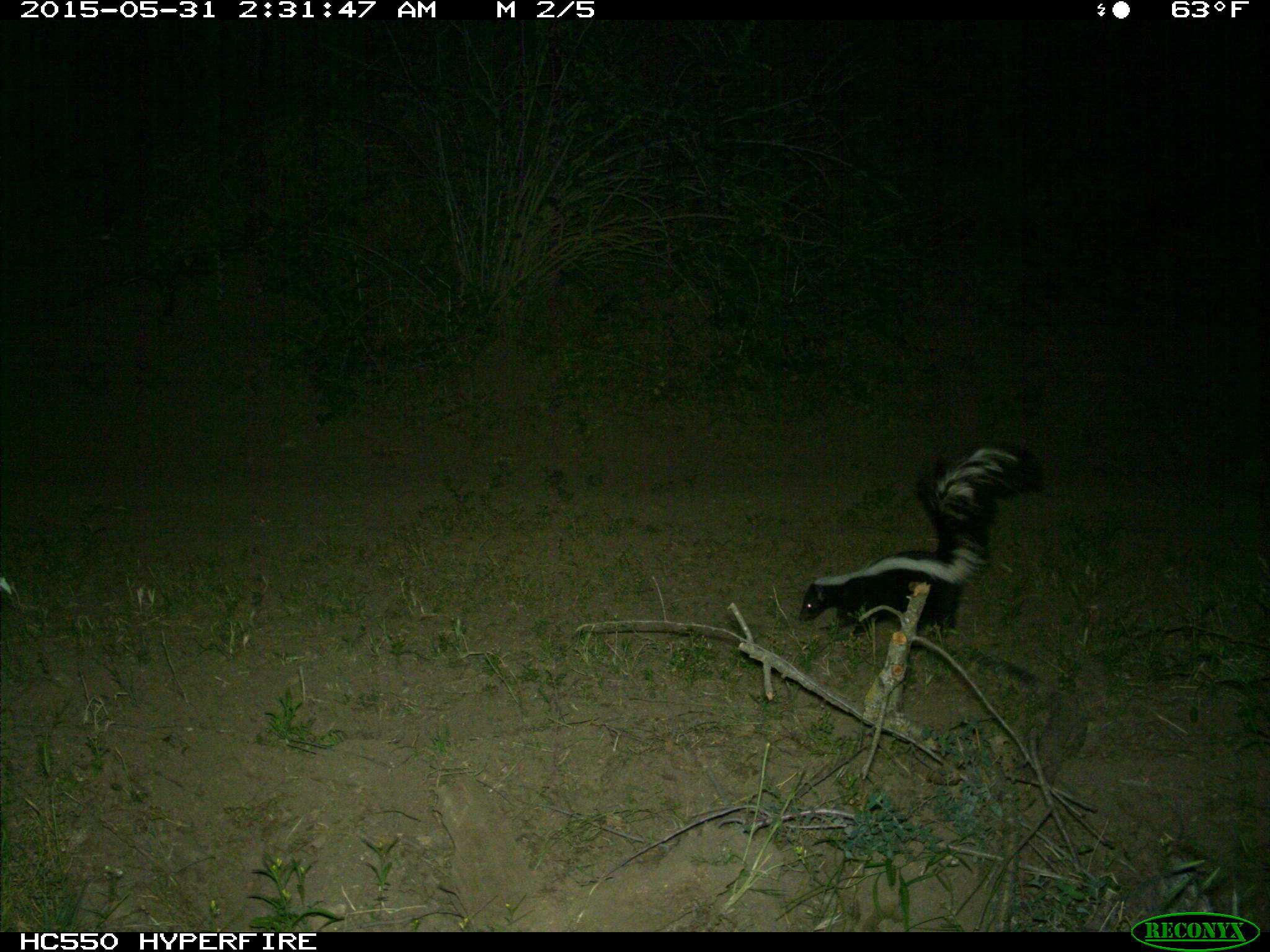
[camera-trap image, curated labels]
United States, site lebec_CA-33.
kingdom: Animalia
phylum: Chordata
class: Mammalia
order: Carnivora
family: Mephitidae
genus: Mephitis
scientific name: Mephitis mephitis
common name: striped skunk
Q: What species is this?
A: Mephitis mephitis (striped skunk).